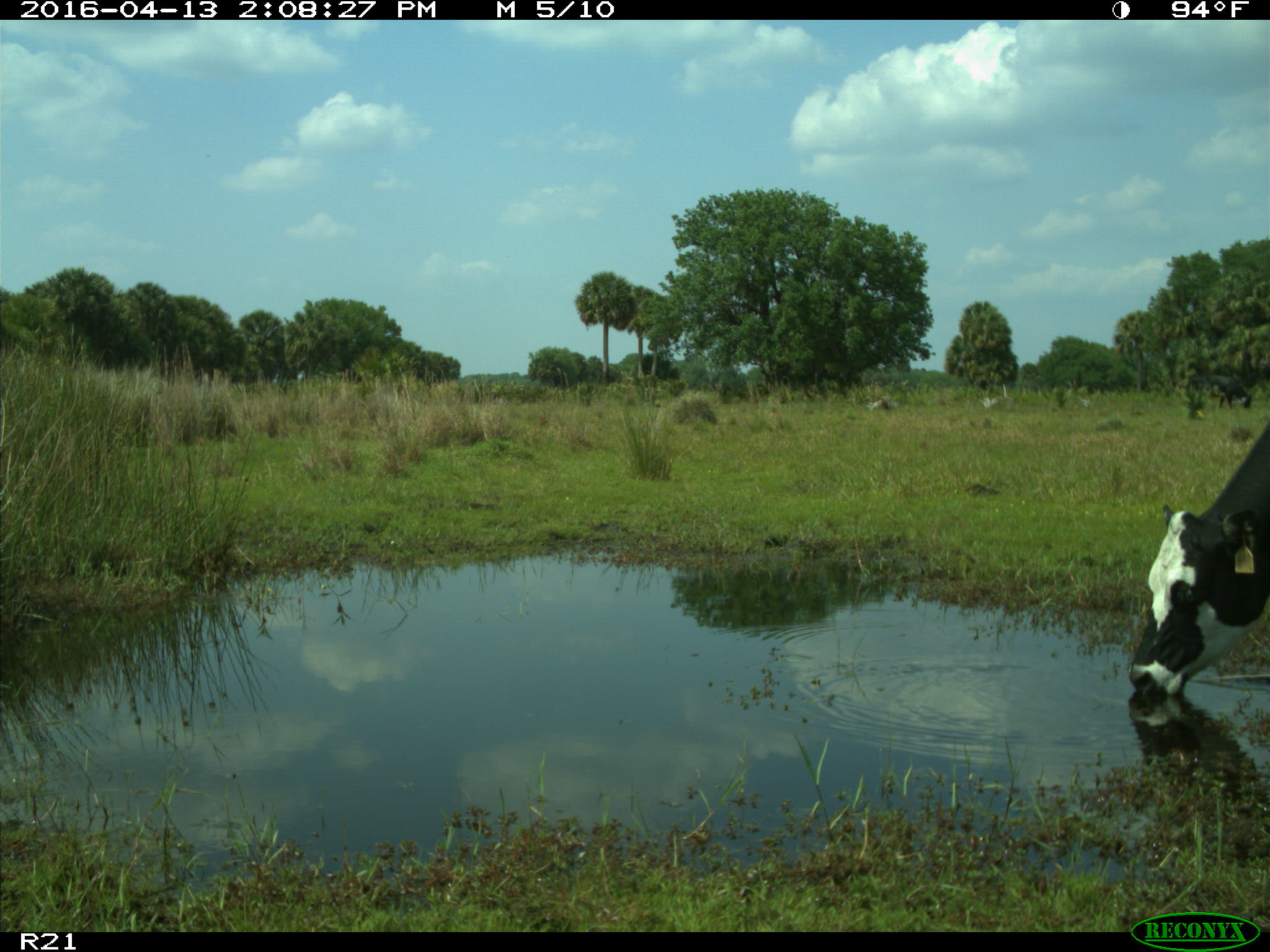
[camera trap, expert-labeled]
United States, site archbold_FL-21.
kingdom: Animalia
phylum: Chordata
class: Mammalia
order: Artiodactyla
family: Bovidae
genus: Bos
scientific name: Bos taurus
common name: domestic cow